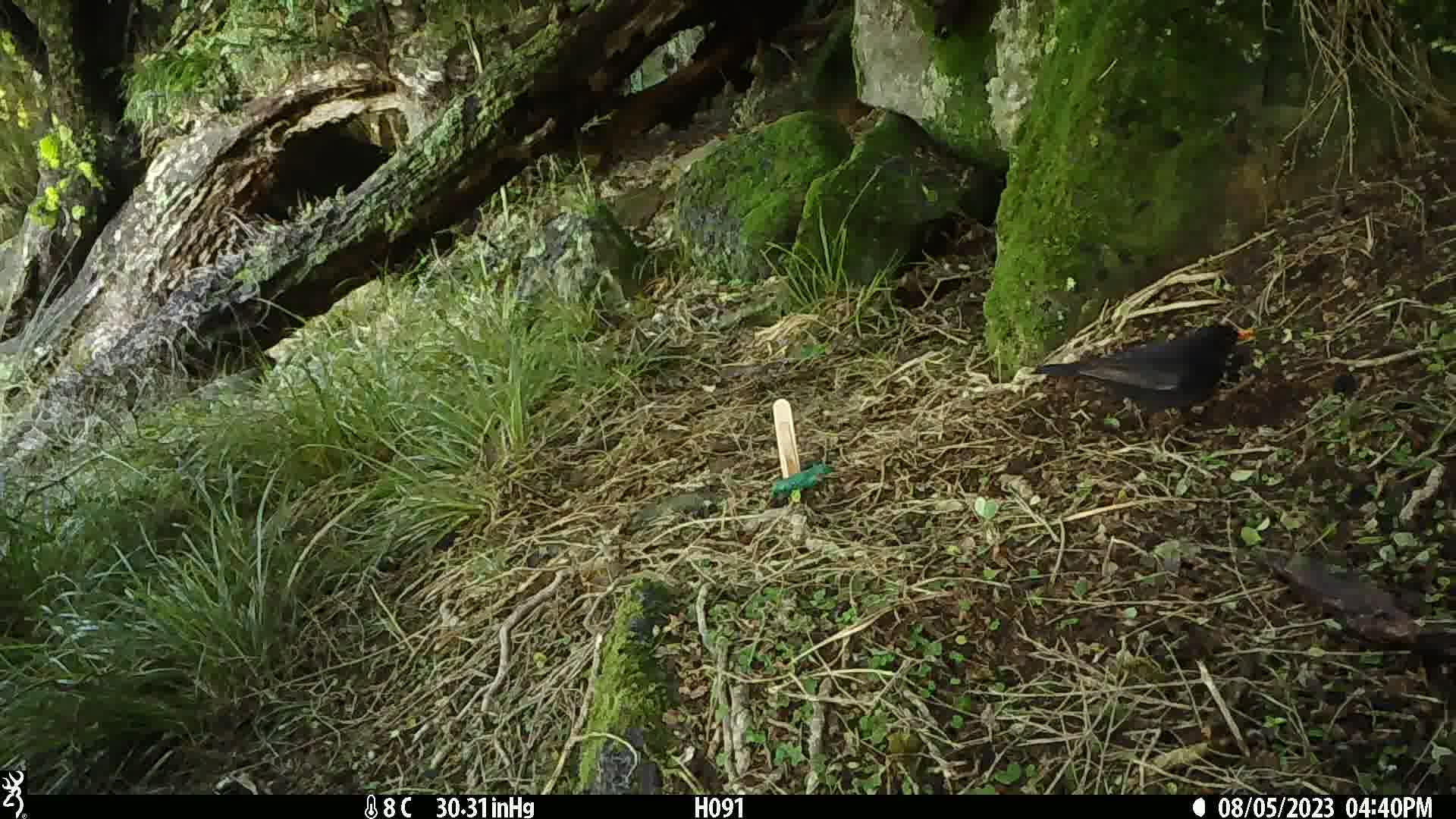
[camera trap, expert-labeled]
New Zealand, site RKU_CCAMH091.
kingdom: Animalia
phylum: Chordata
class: Aves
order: Passeriformes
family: Turdidae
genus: Turdus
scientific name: Turdus merula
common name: eurasian blackbird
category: blackbird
Blackbird (eurasian blackbird) (Turdus merula).